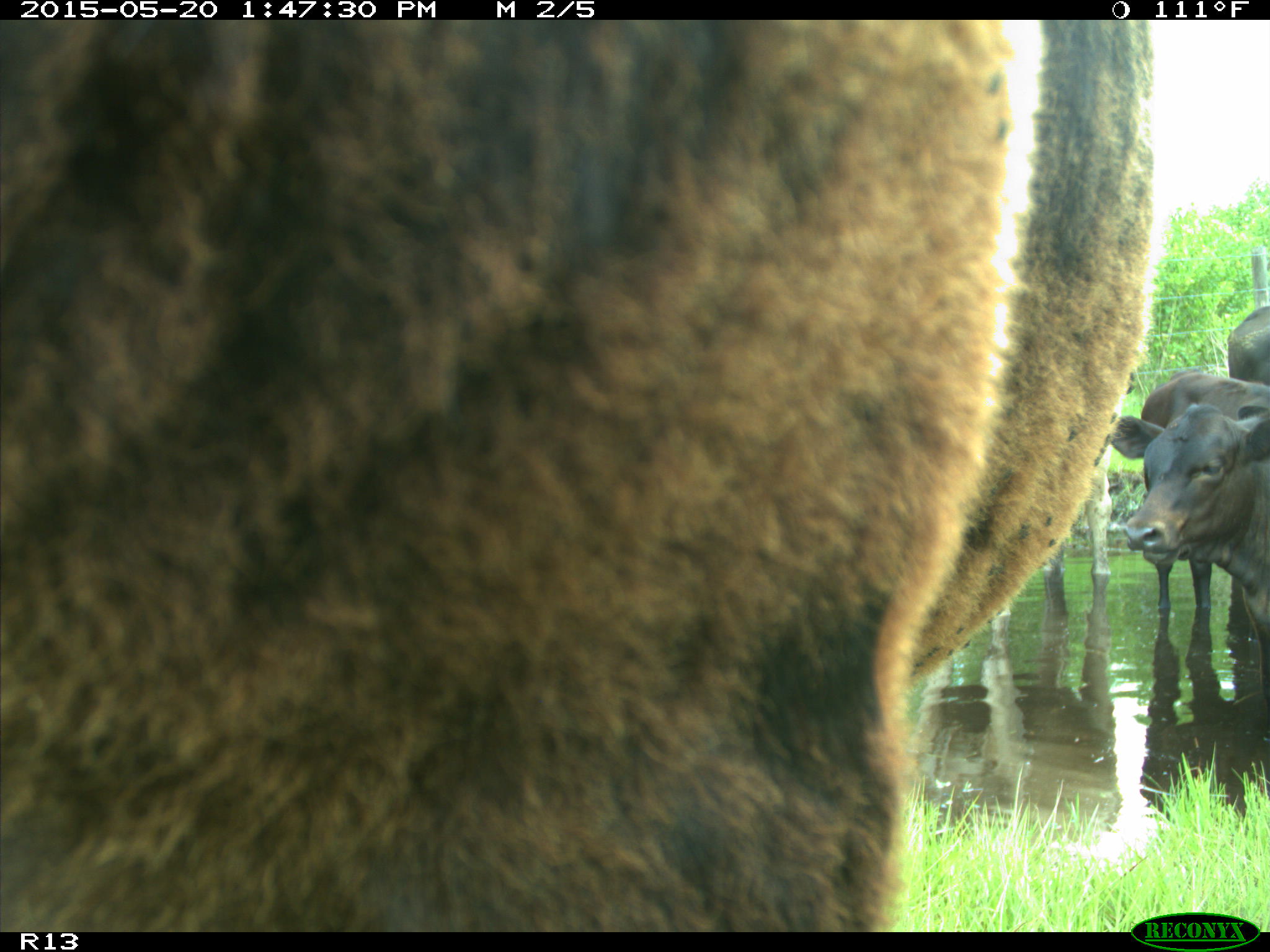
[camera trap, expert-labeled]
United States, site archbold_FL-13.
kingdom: Animalia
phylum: Chordata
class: Mammalia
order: Artiodactyla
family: Bovidae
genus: Bos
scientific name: Bos taurus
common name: domestic cow